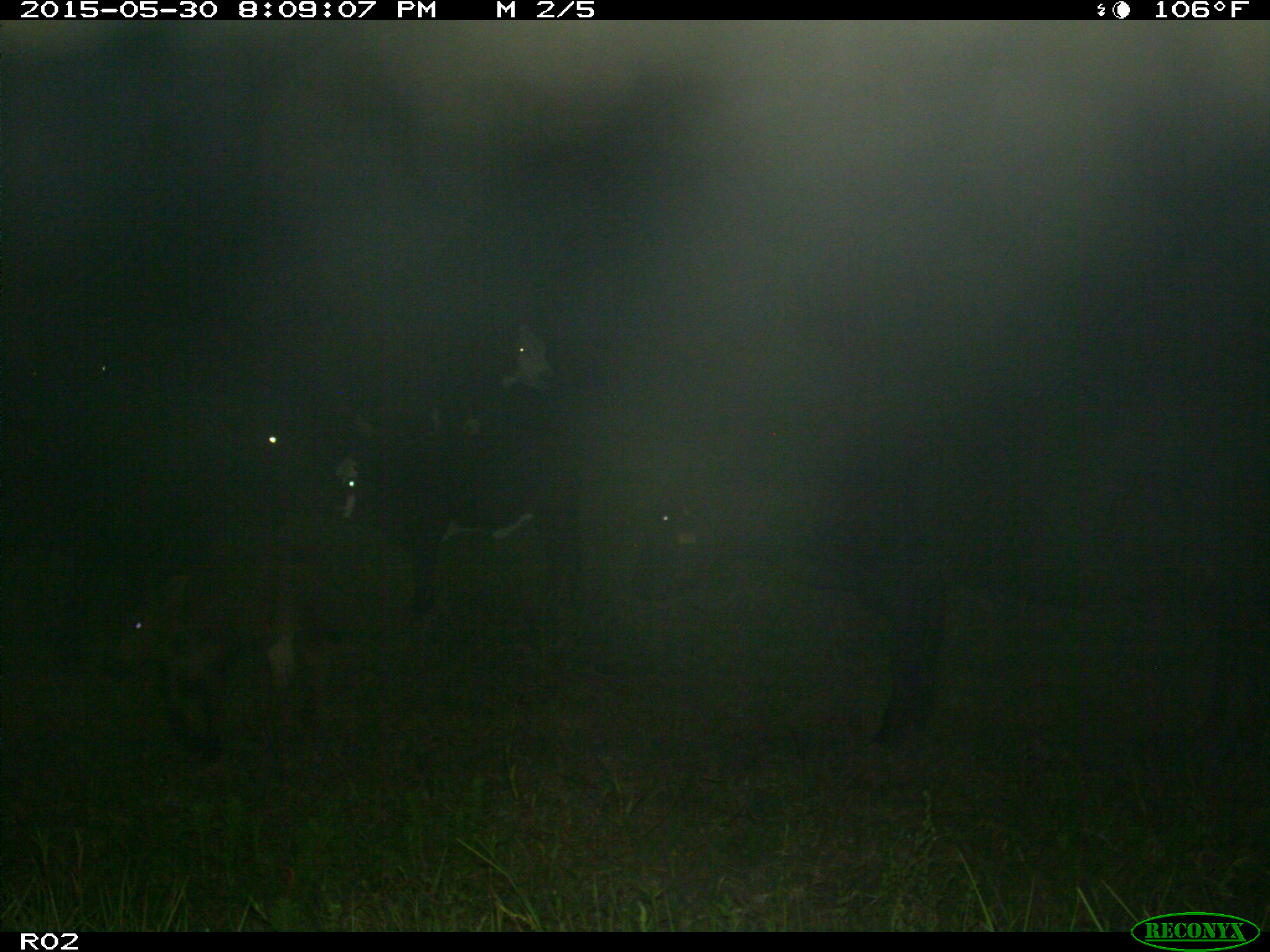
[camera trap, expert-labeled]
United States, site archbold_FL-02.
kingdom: Animalia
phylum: Chordata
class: Mammalia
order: Artiodactyla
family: Bovidae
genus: Bos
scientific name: Bos taurus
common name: domestic cow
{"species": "Bos taurus (domestic cow)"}